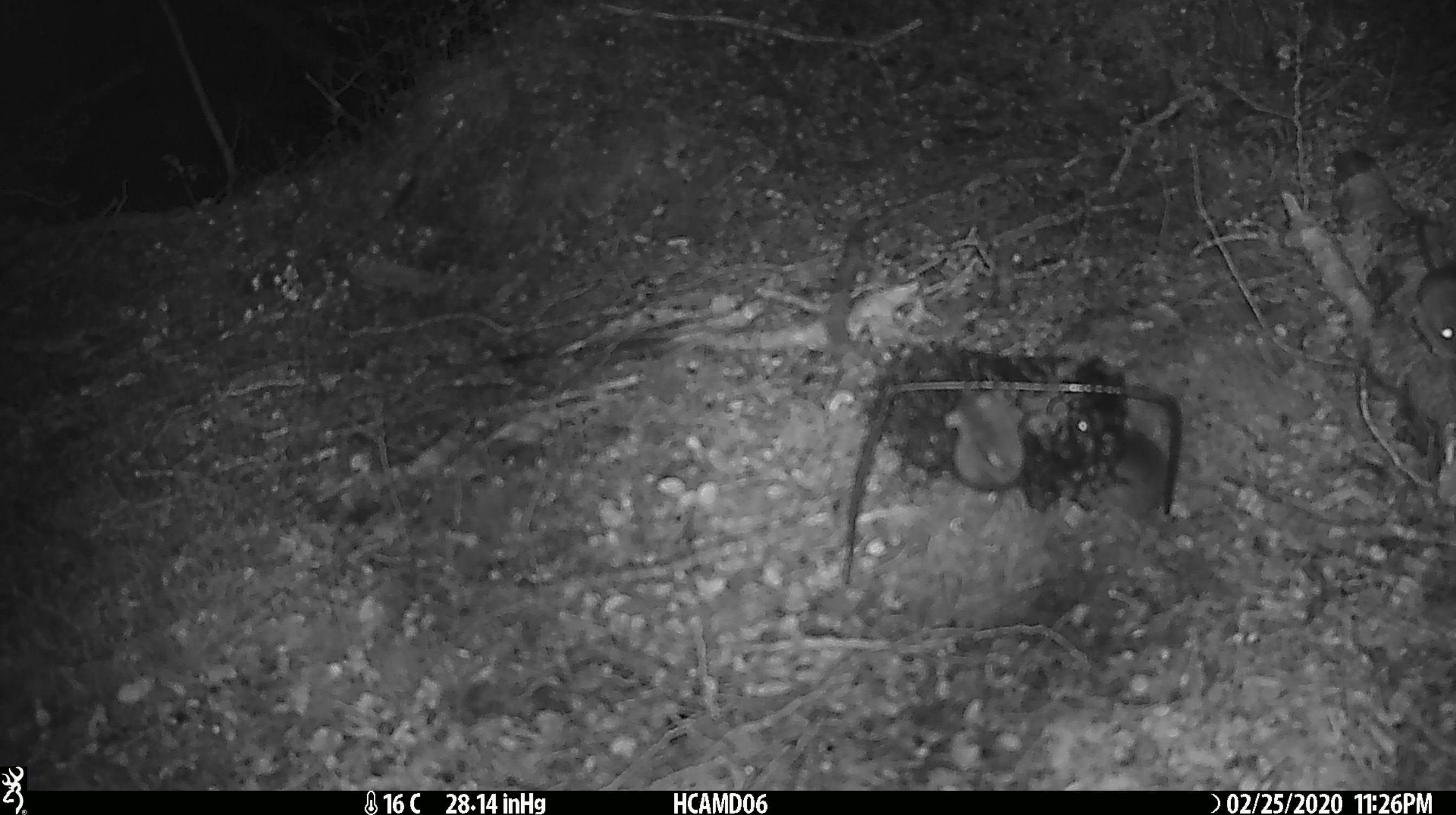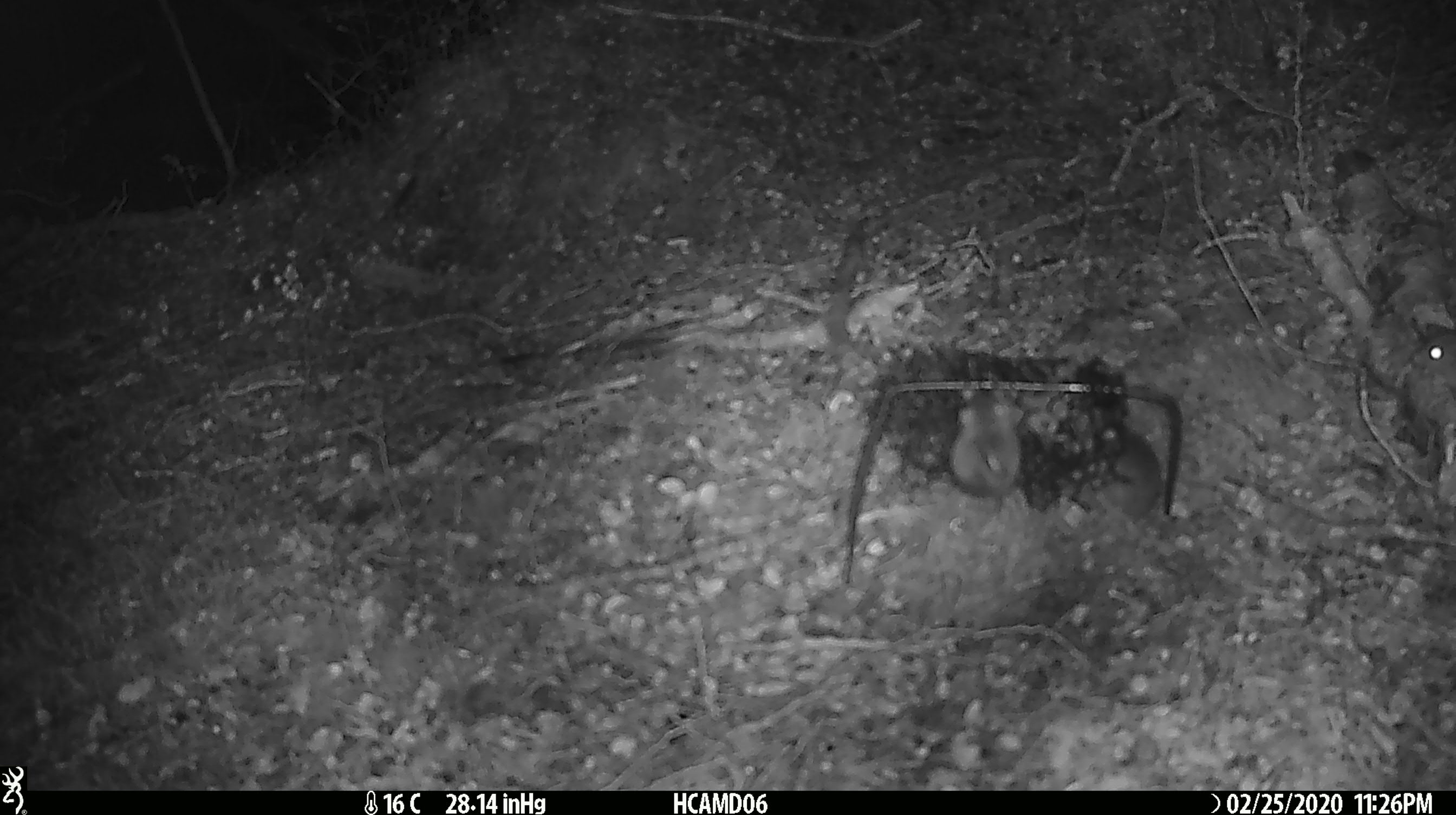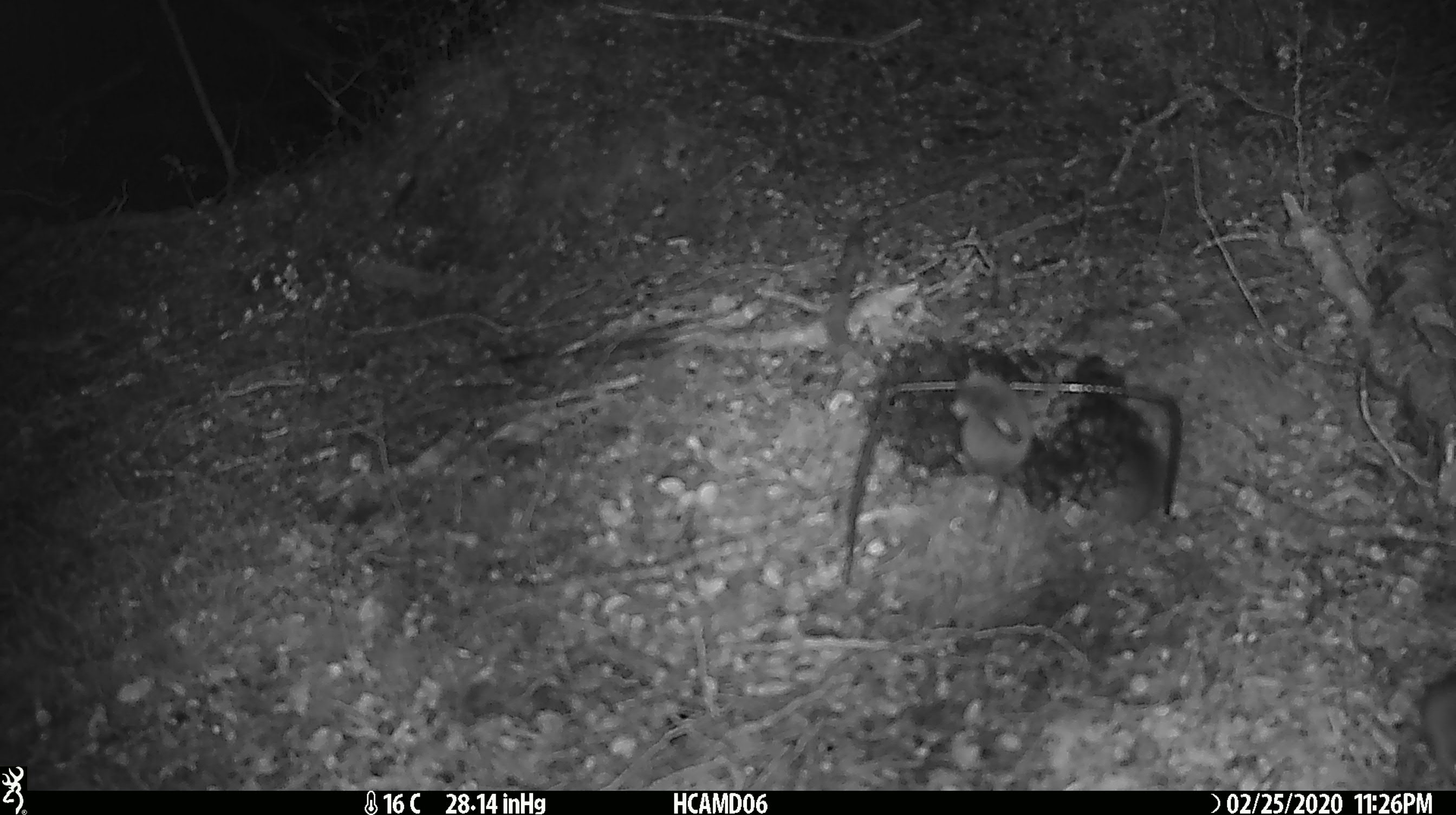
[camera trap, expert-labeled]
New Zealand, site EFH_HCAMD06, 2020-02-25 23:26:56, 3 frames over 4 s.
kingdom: Animalia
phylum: Chordata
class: Mammalia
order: Rodentia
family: Muridae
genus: Mus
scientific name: Mus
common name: mouse